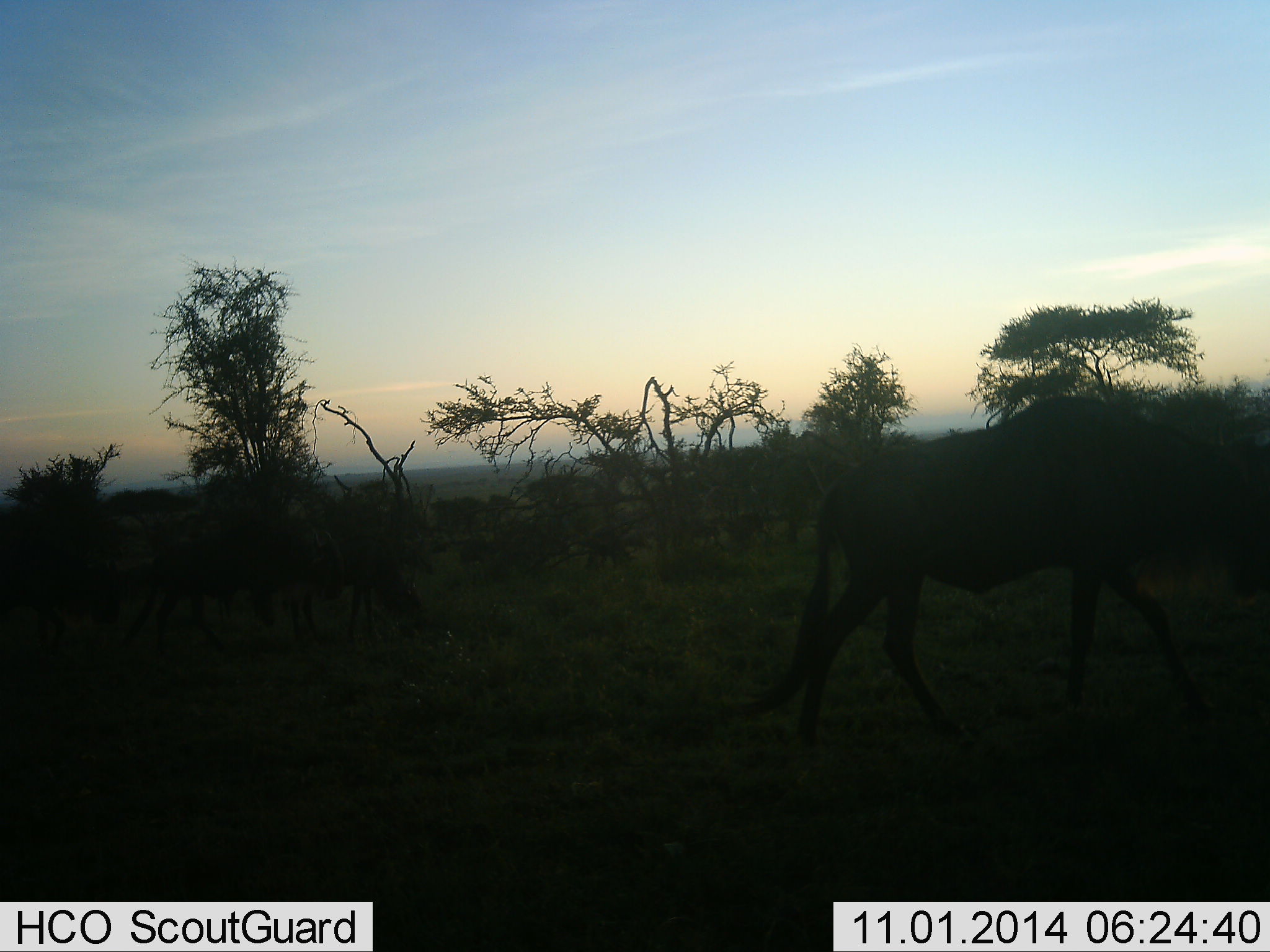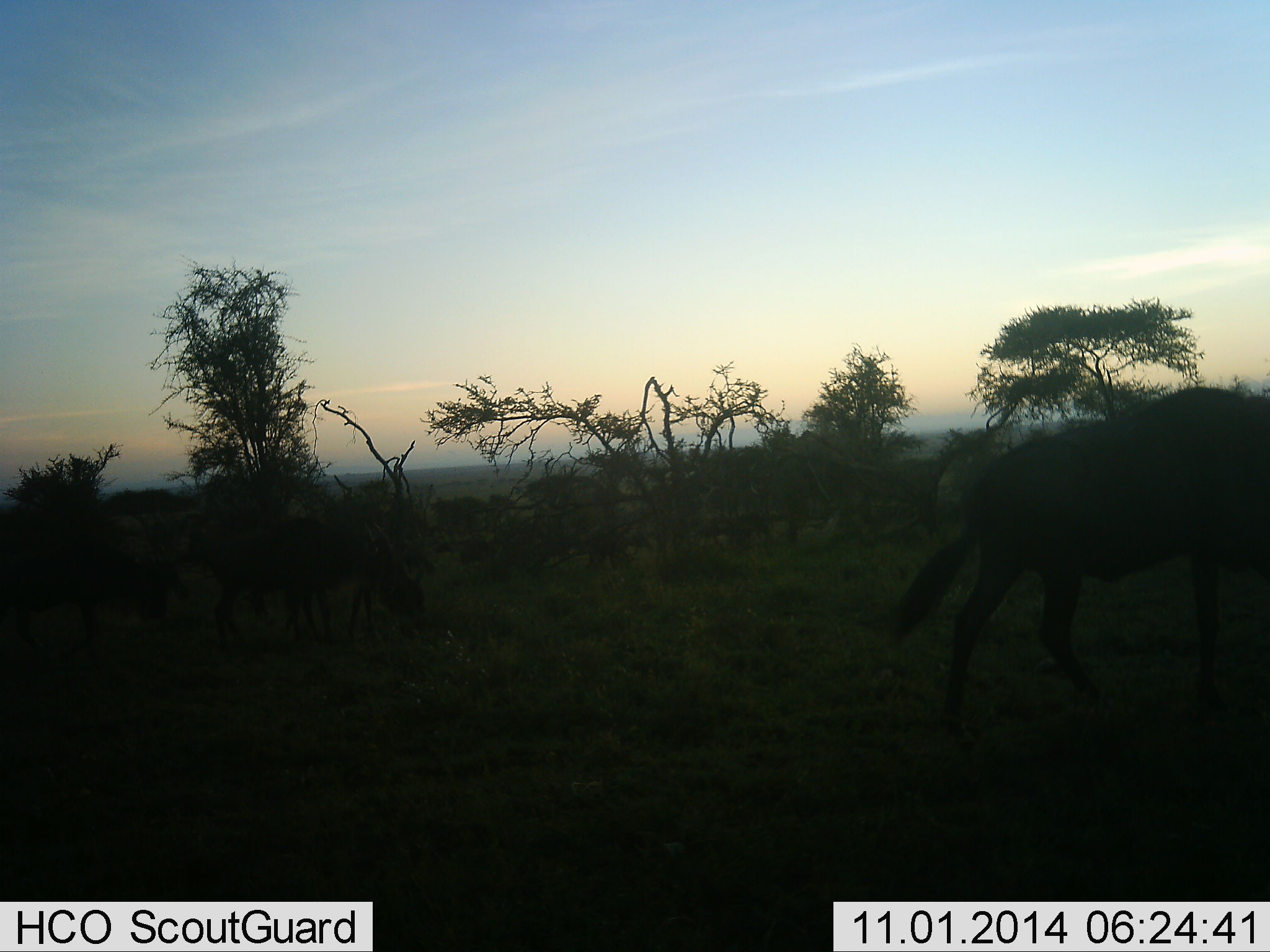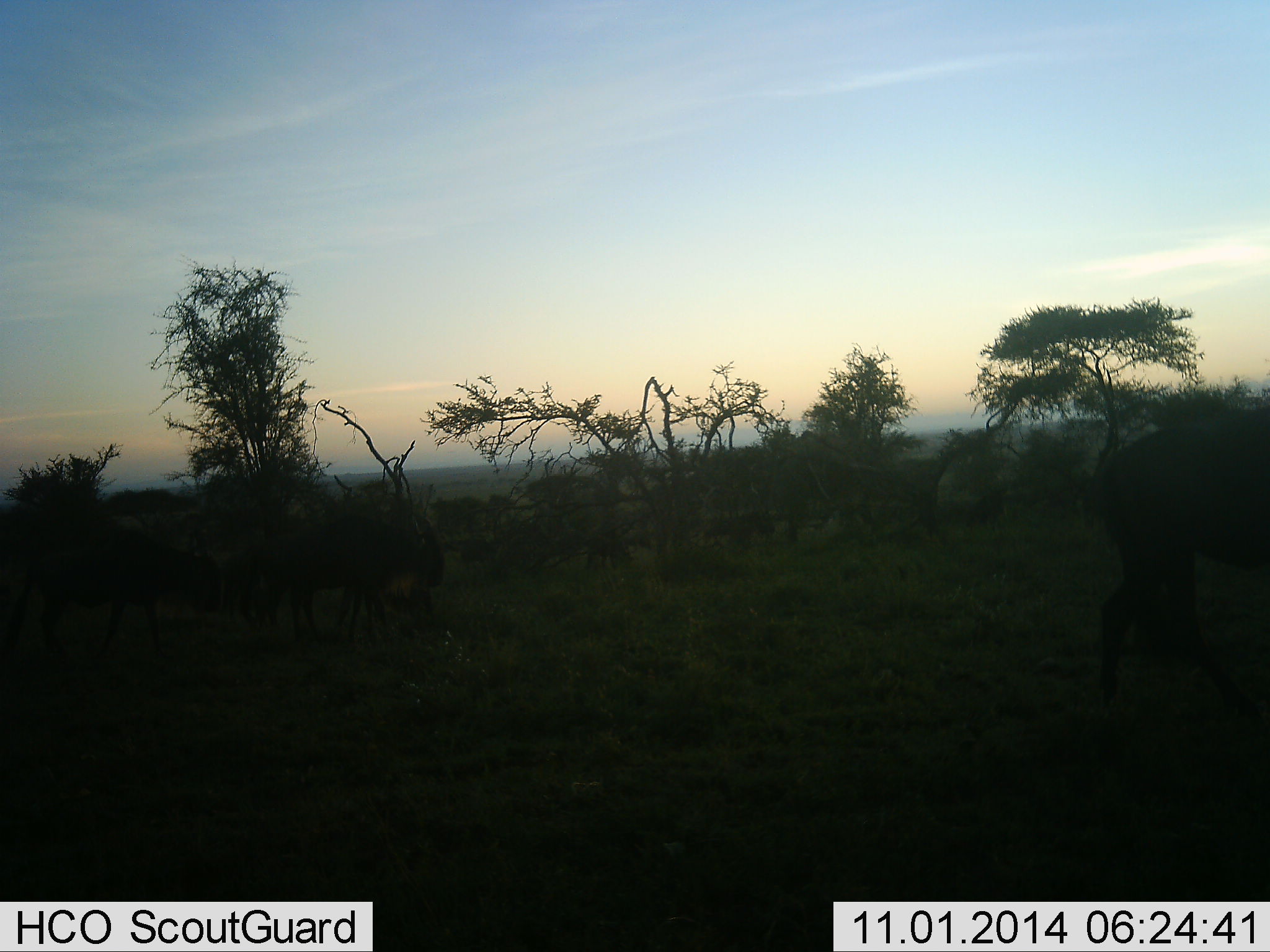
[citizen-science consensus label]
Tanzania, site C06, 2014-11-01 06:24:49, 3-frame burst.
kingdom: Animalia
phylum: Chordata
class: Mammalia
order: Artiodactyla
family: Bovidae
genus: Connochaetes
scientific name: Connochaetes taurinus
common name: blue wildebeest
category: wildebeest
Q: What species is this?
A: Wildebeest (blue wildebeest) (Connochaetes taurinus).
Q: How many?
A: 4.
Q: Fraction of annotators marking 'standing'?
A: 0%.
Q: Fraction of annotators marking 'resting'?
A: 0%.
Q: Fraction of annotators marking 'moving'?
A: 100%.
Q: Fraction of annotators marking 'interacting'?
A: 0%.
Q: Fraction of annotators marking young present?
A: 0%.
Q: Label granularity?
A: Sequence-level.